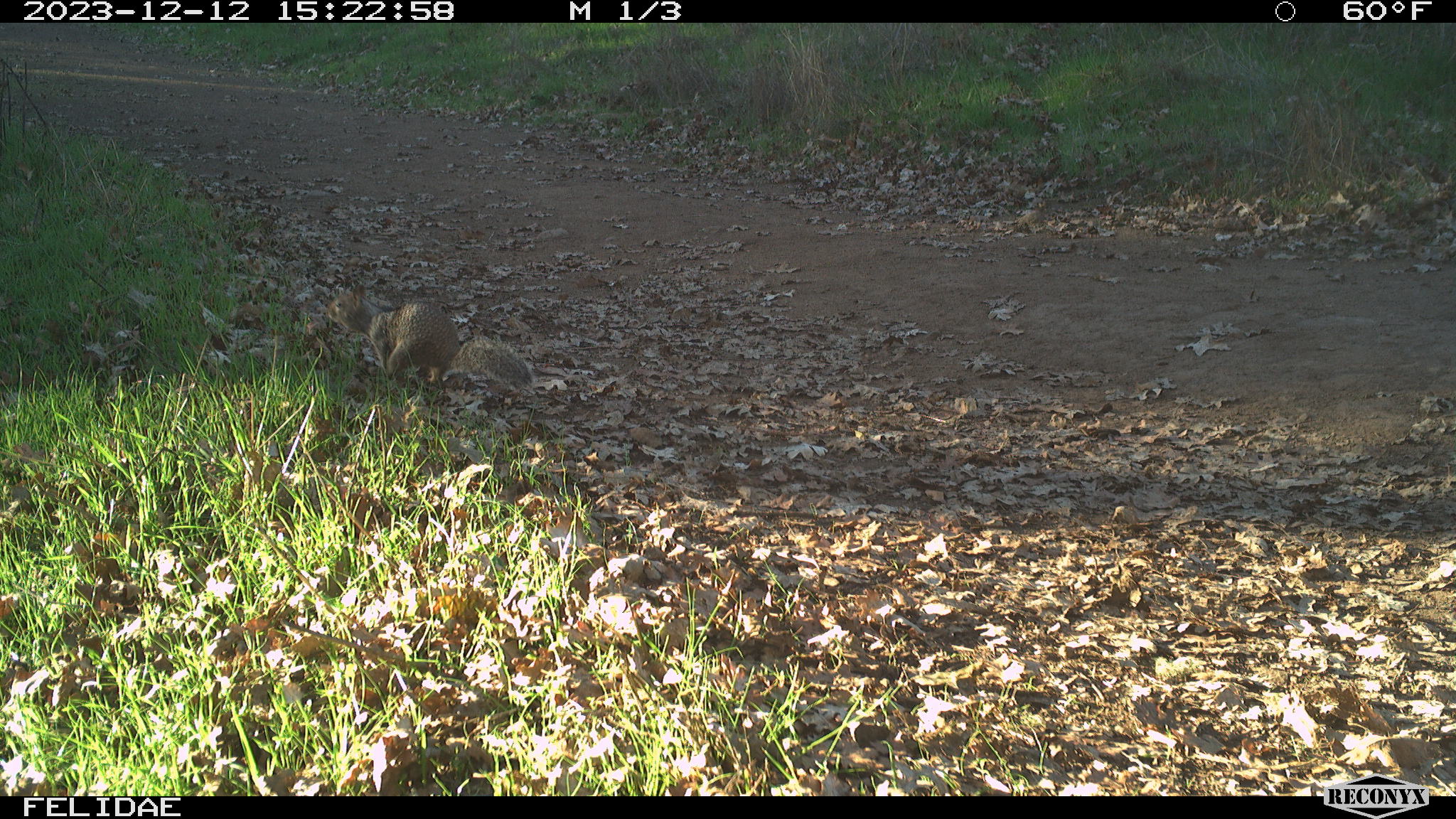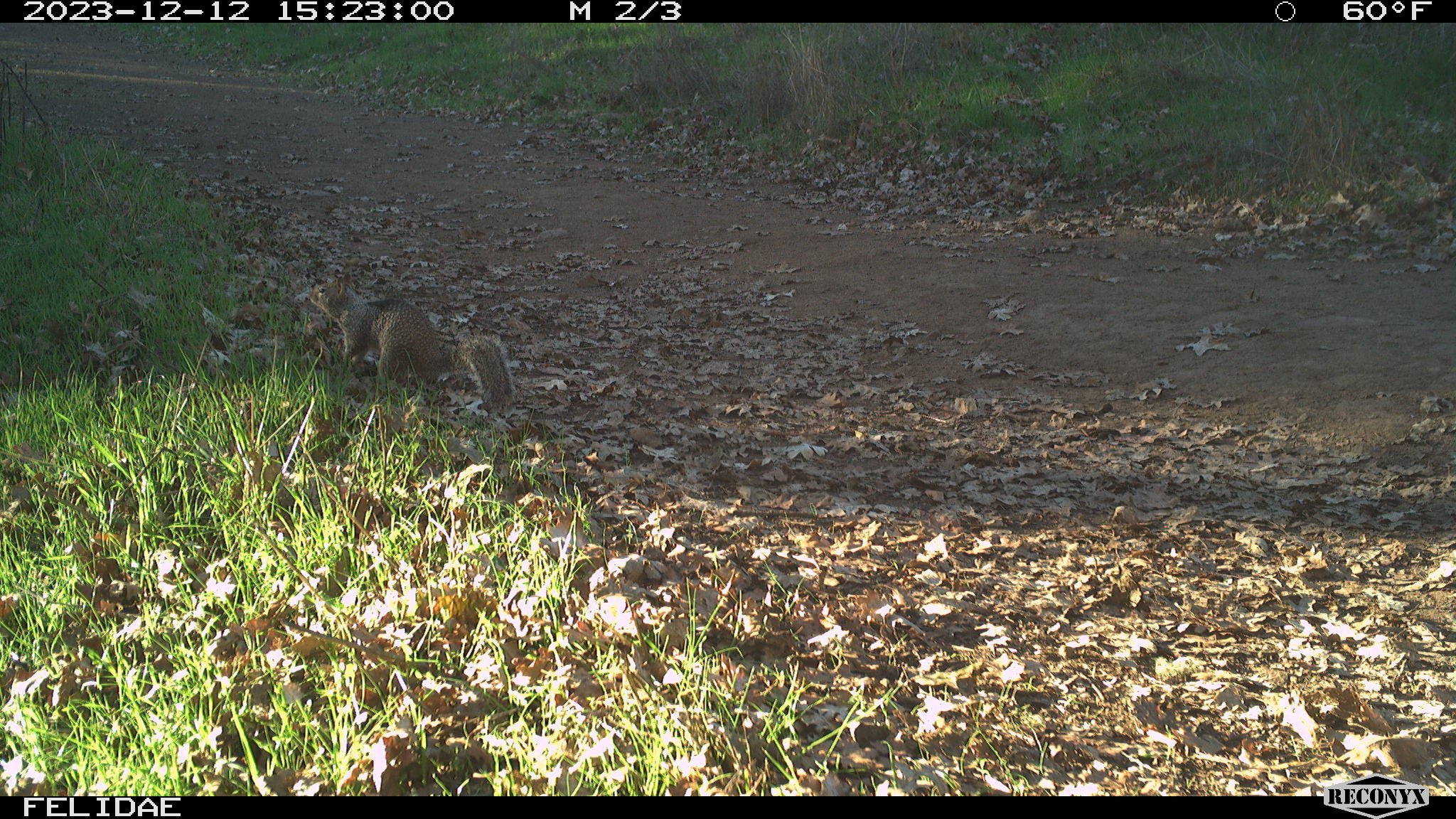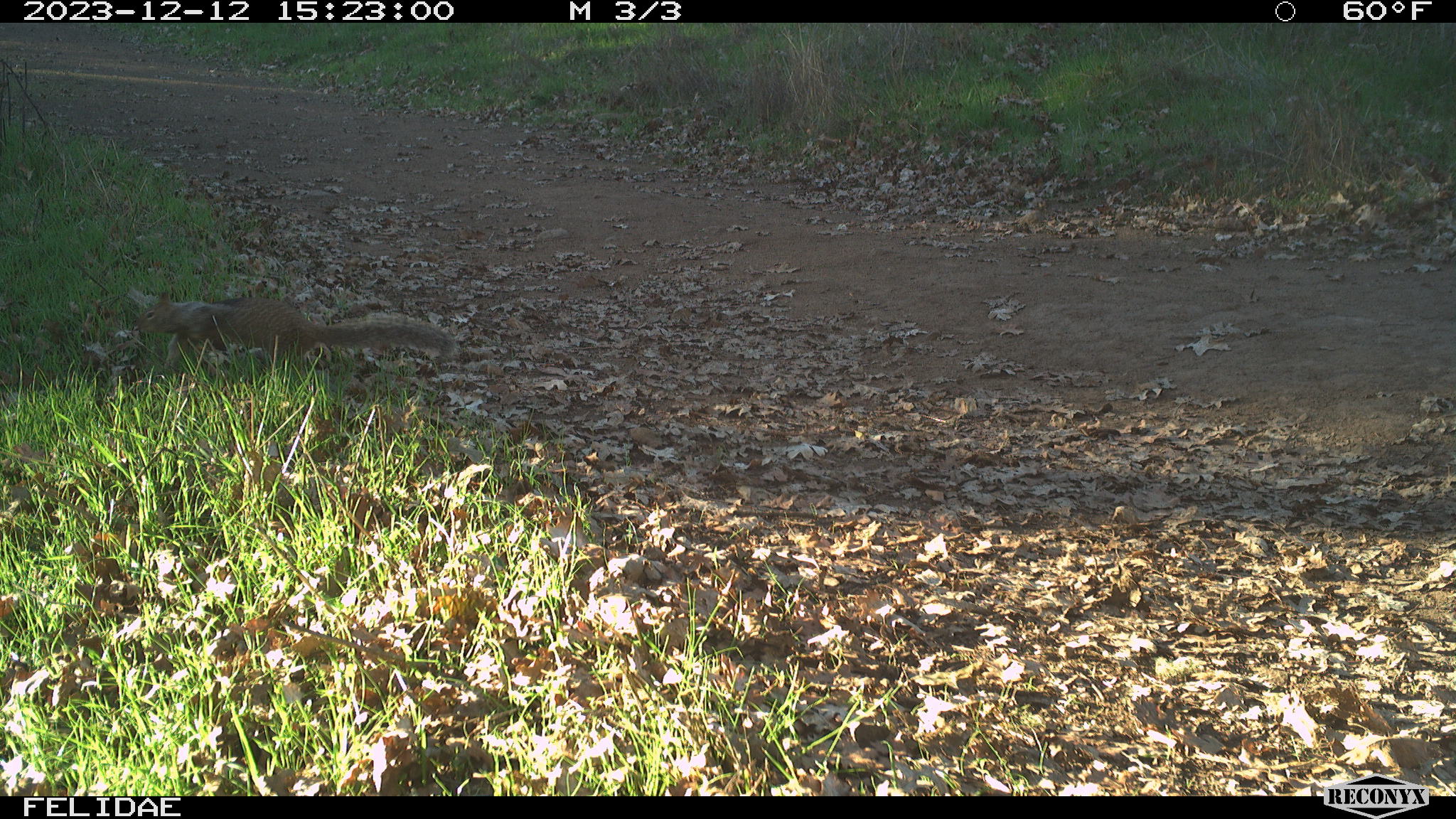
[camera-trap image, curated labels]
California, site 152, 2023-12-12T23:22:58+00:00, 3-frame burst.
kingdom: Animalia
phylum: Chordata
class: Mammalia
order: Rodentia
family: Sciuridae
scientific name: Sciuridae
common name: squirrel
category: unknown squirrel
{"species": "unknown squirrel (squirrel) (Sciuridae)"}